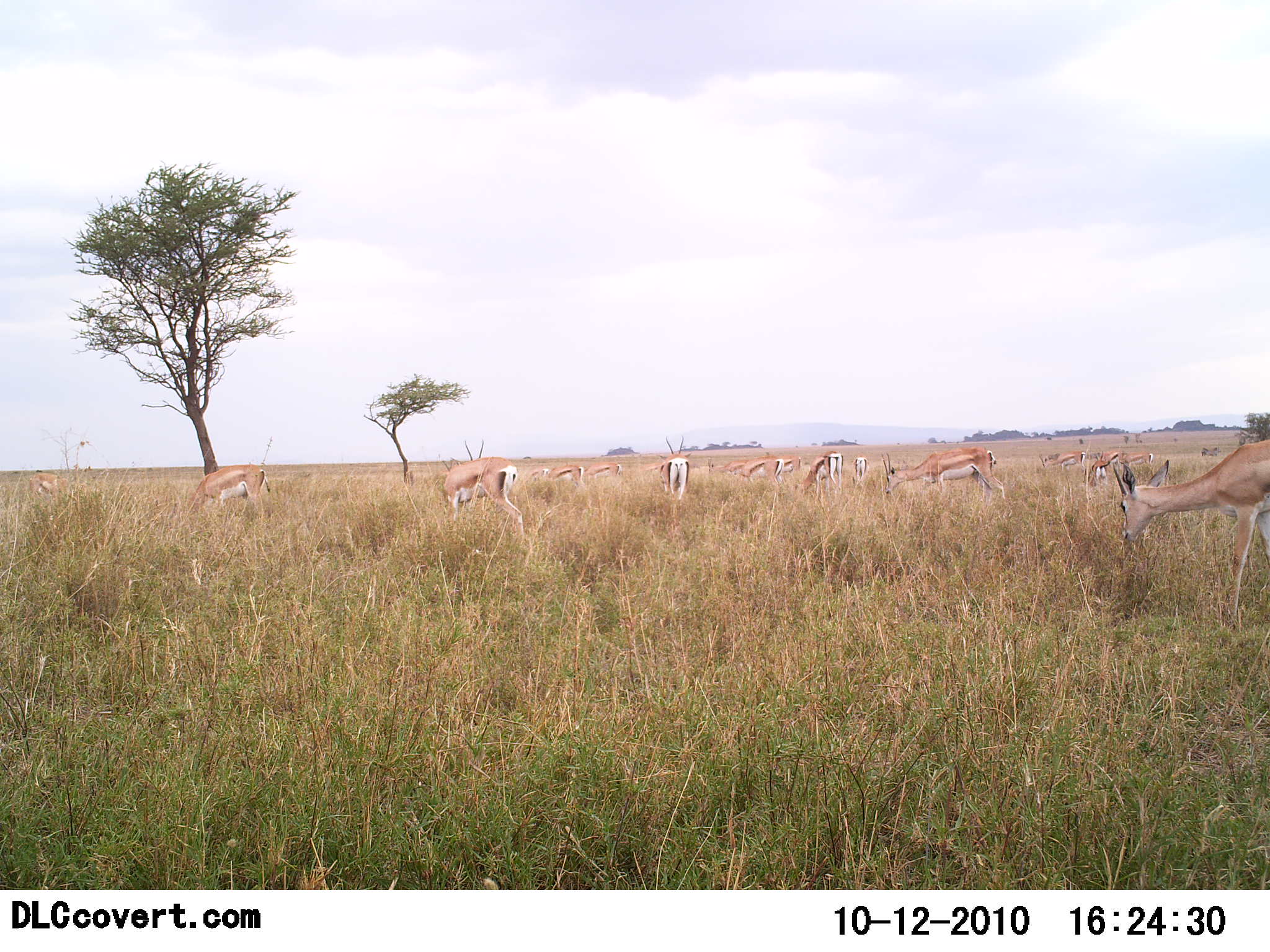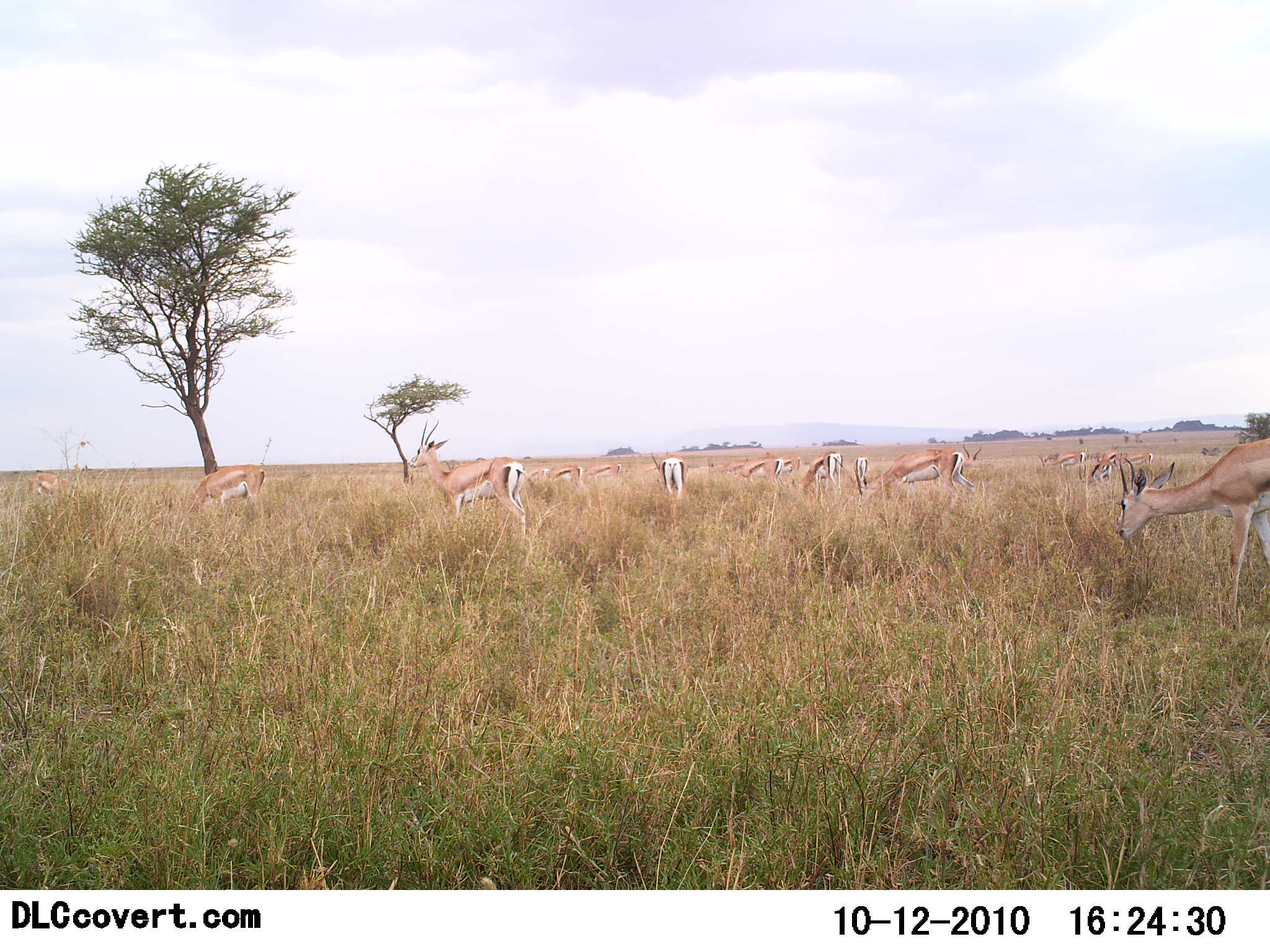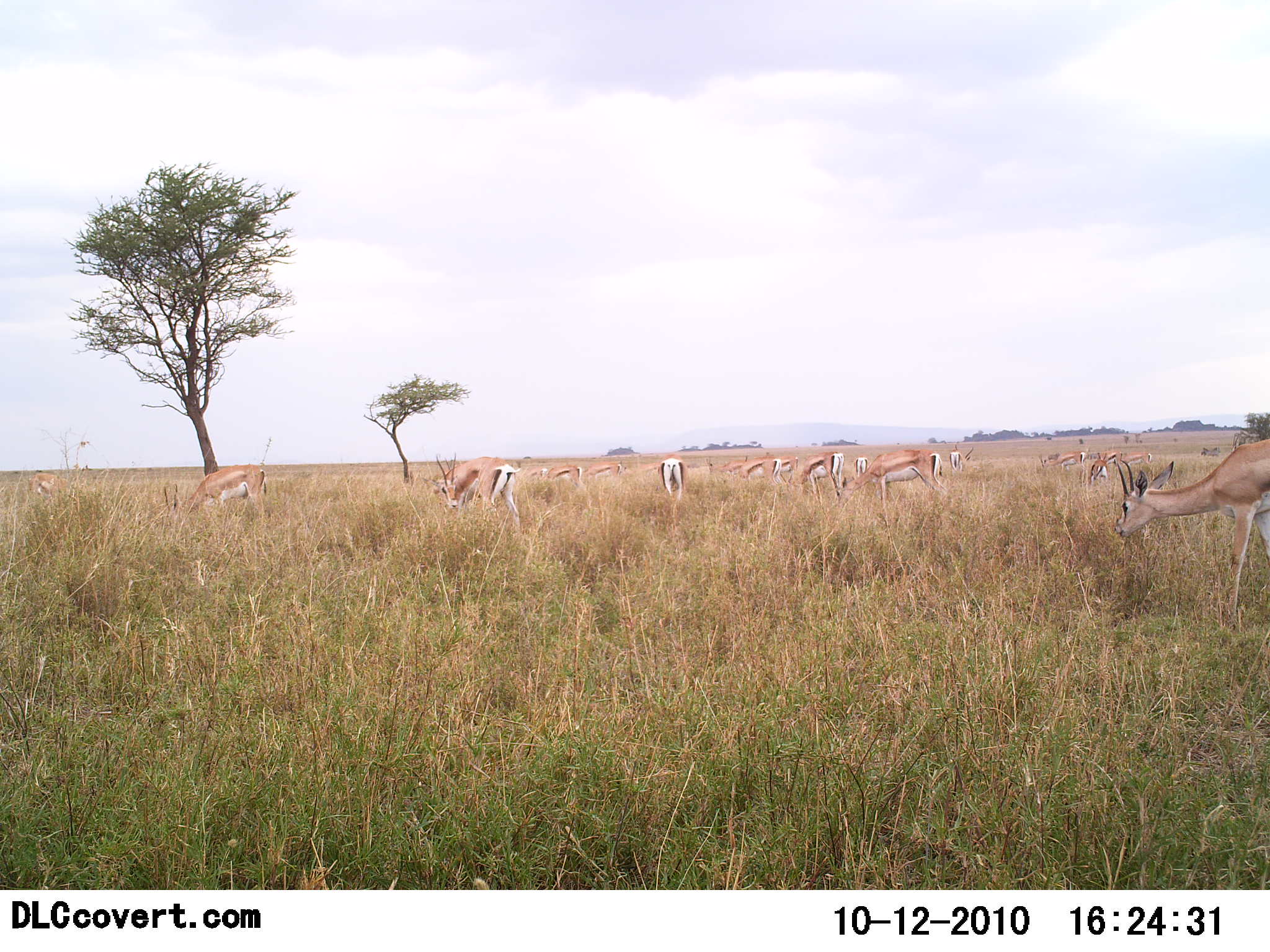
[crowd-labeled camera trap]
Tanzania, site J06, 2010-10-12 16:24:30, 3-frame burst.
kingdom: Animalia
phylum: Chordata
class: Mammalia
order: Artiodactyla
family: Bovidae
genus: Nanger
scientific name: Nanger granti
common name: grant's gazelle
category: gazellegrants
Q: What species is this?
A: Gazellegrants (grant's gazelle) (Nanger granti).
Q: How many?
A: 11-50.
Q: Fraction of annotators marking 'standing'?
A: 64%.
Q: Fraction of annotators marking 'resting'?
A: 7%.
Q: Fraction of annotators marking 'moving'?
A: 50%.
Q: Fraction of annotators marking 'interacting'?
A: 0%.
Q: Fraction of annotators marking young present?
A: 7%.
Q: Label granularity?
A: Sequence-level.